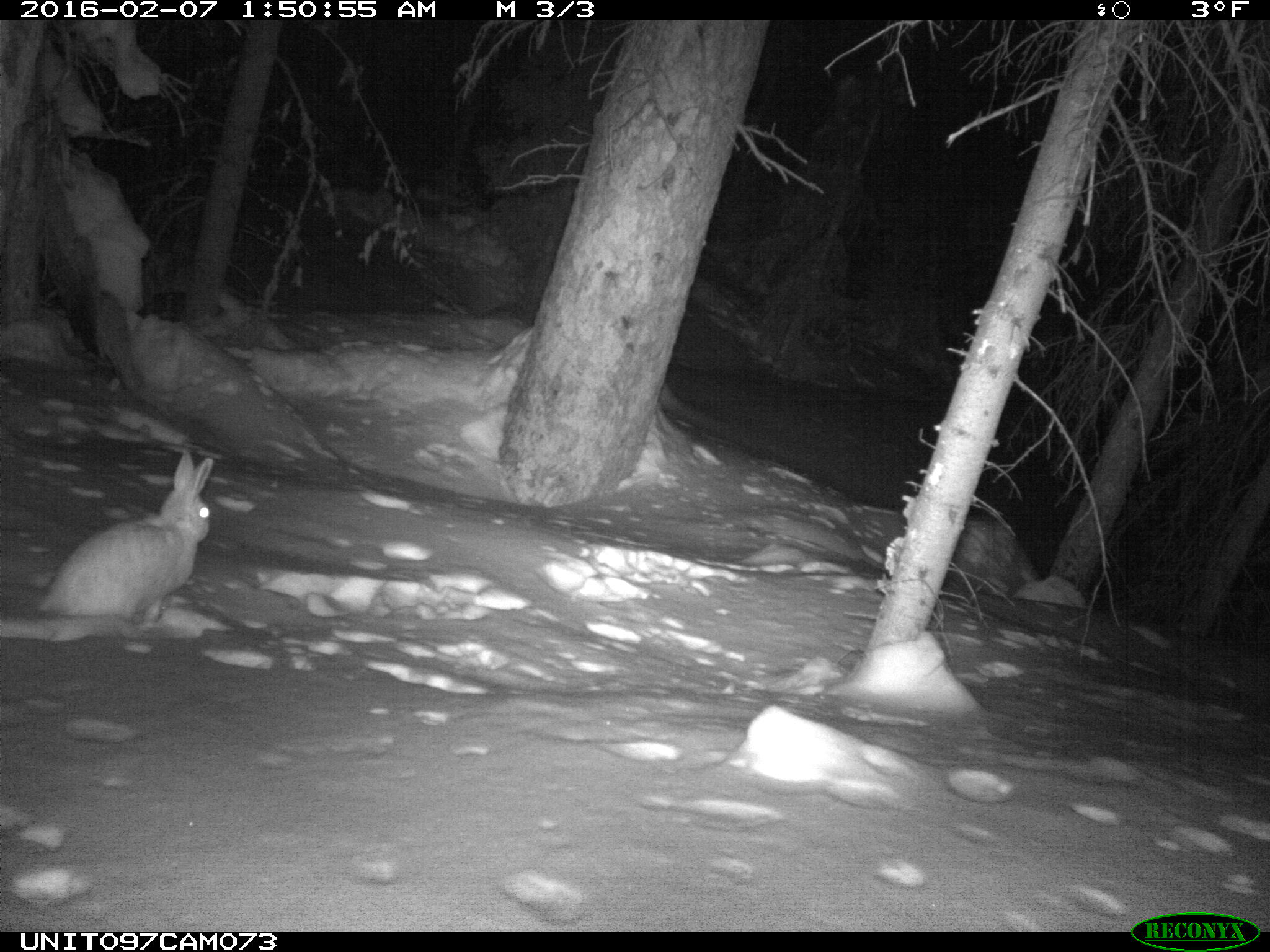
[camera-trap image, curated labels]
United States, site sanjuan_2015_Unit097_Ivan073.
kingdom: Animalia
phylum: Chordata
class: Mammalia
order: Lagomorpha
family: Leporidae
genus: Lepus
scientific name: Lepus americanus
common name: snowshoe hare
Lepus americanus (snowshoe hare).